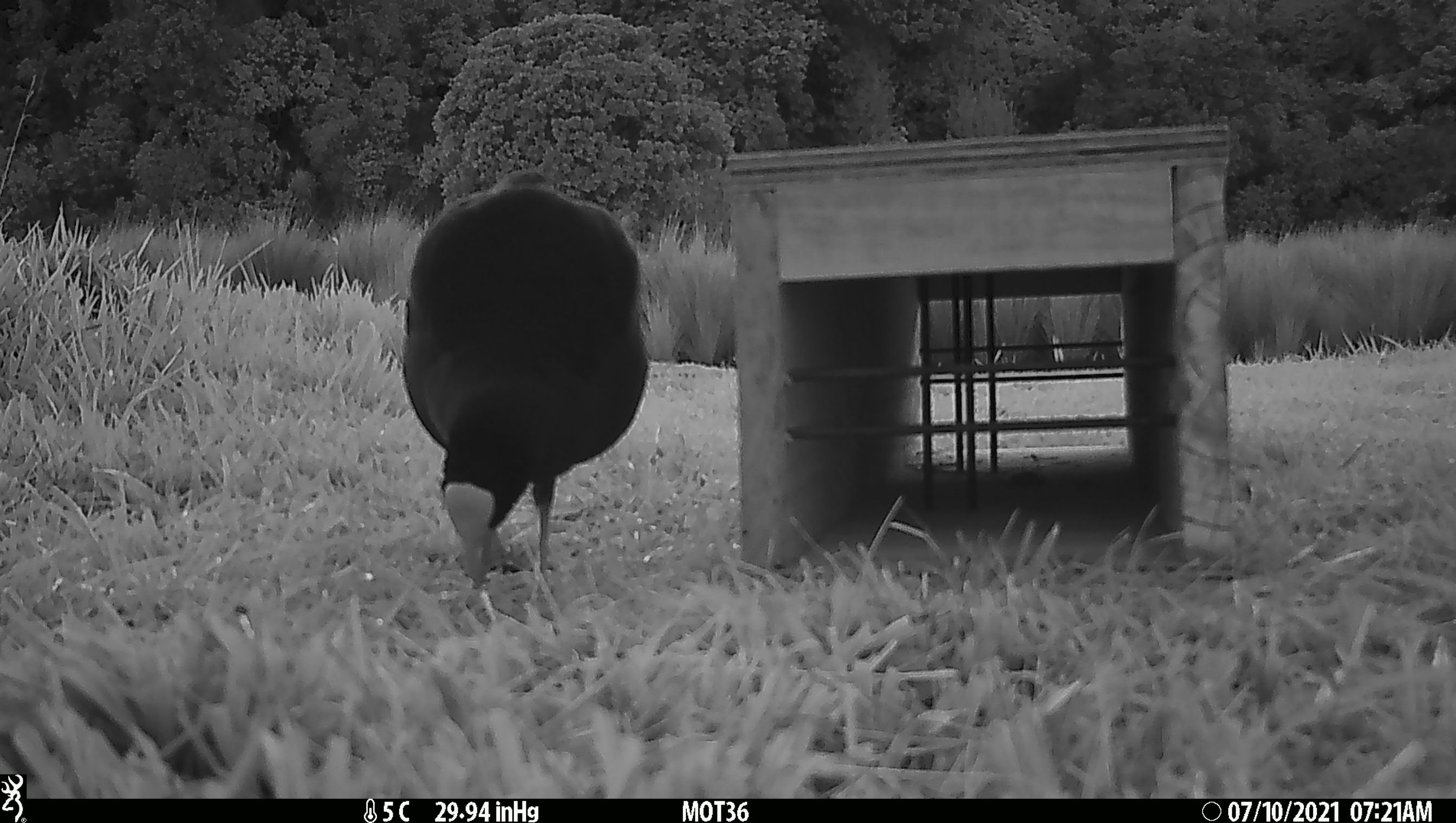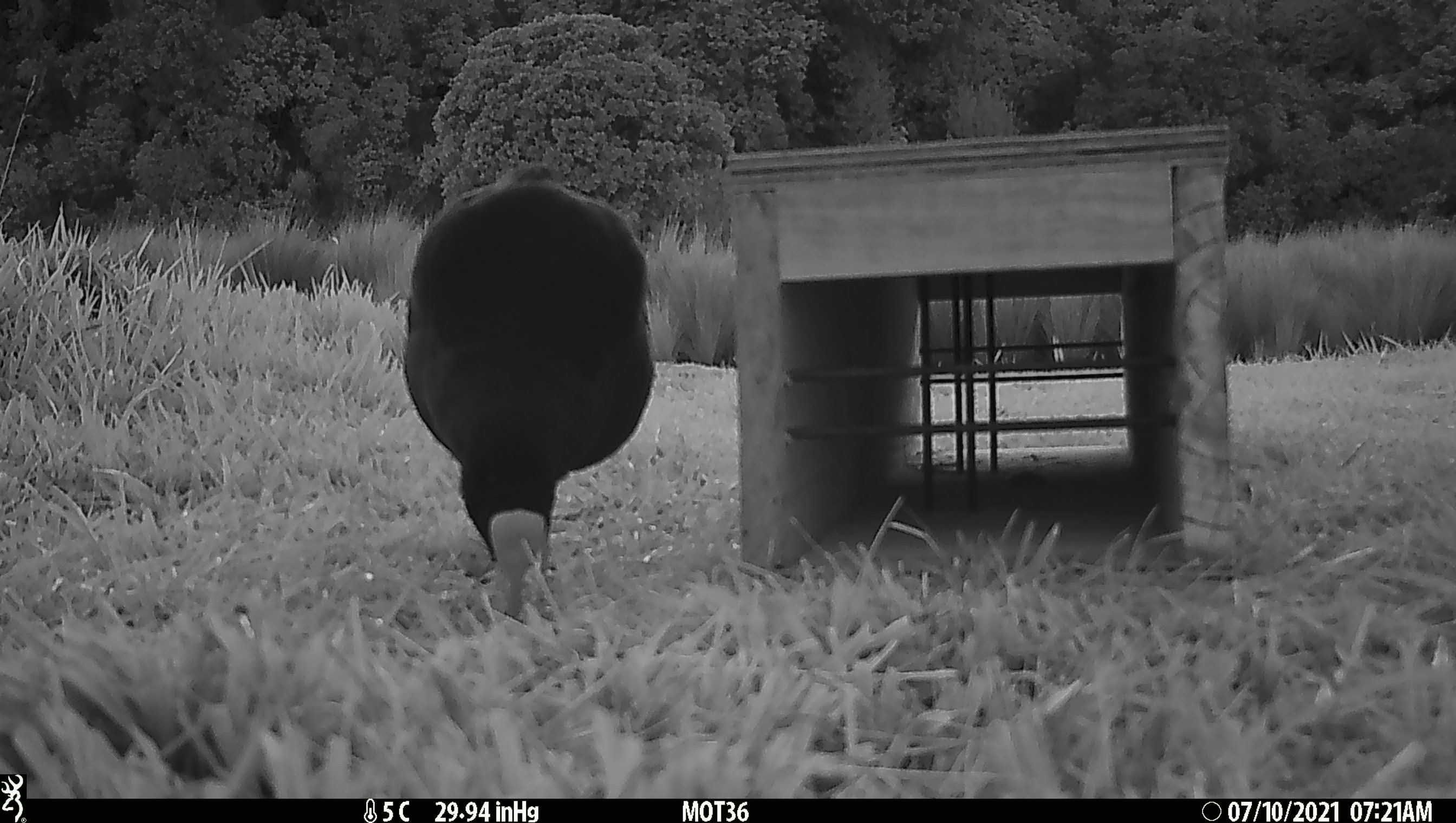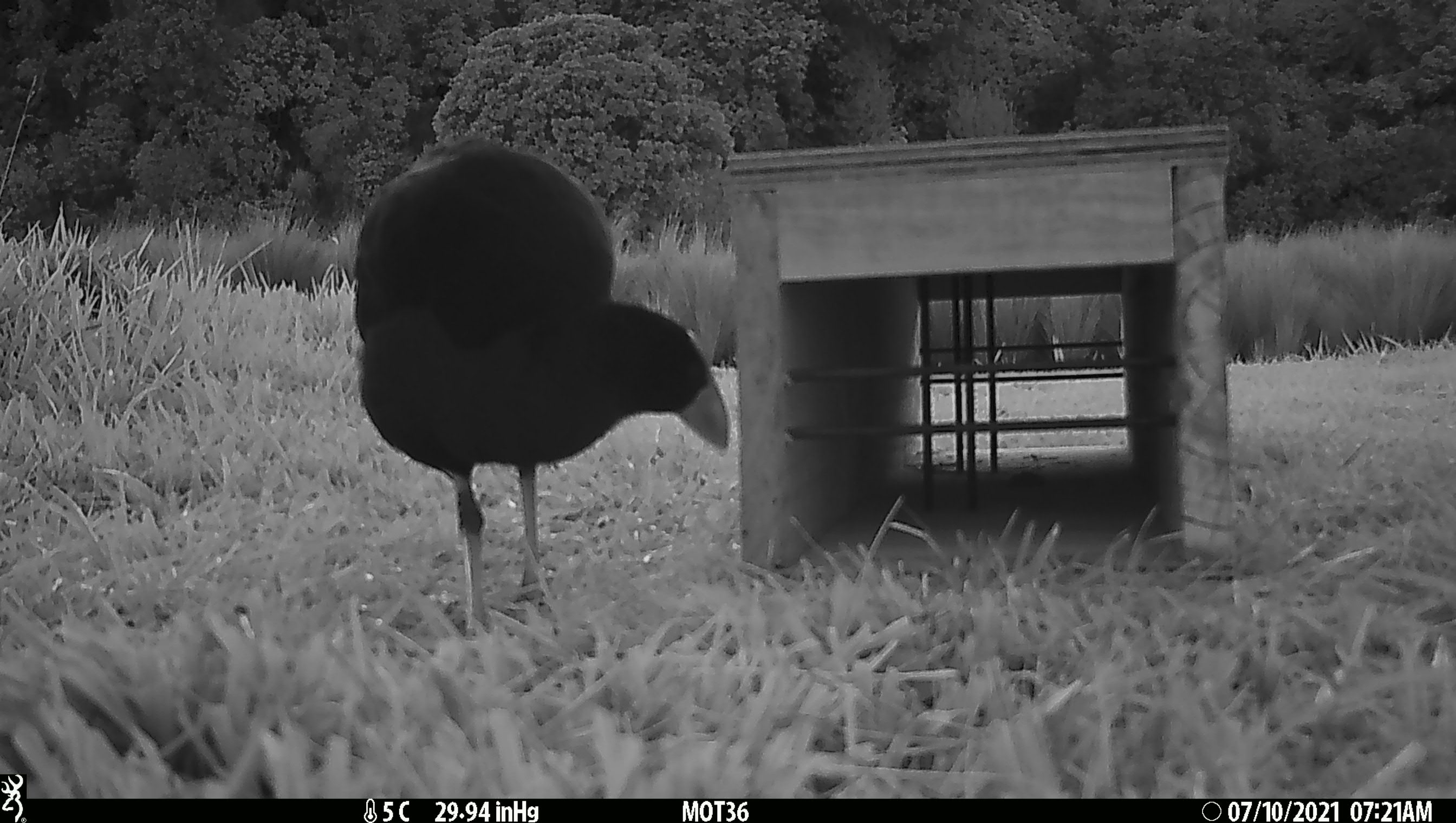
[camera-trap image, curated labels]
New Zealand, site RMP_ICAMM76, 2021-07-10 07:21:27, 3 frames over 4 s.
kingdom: Animalia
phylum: Chordata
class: Aves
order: Gruiformes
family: Rallidae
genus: Porphyrio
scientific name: Porphyrio melanotus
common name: australasian swamphen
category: pukeko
Pukeko (australasian swamphen) (Porphyrio melanotus).